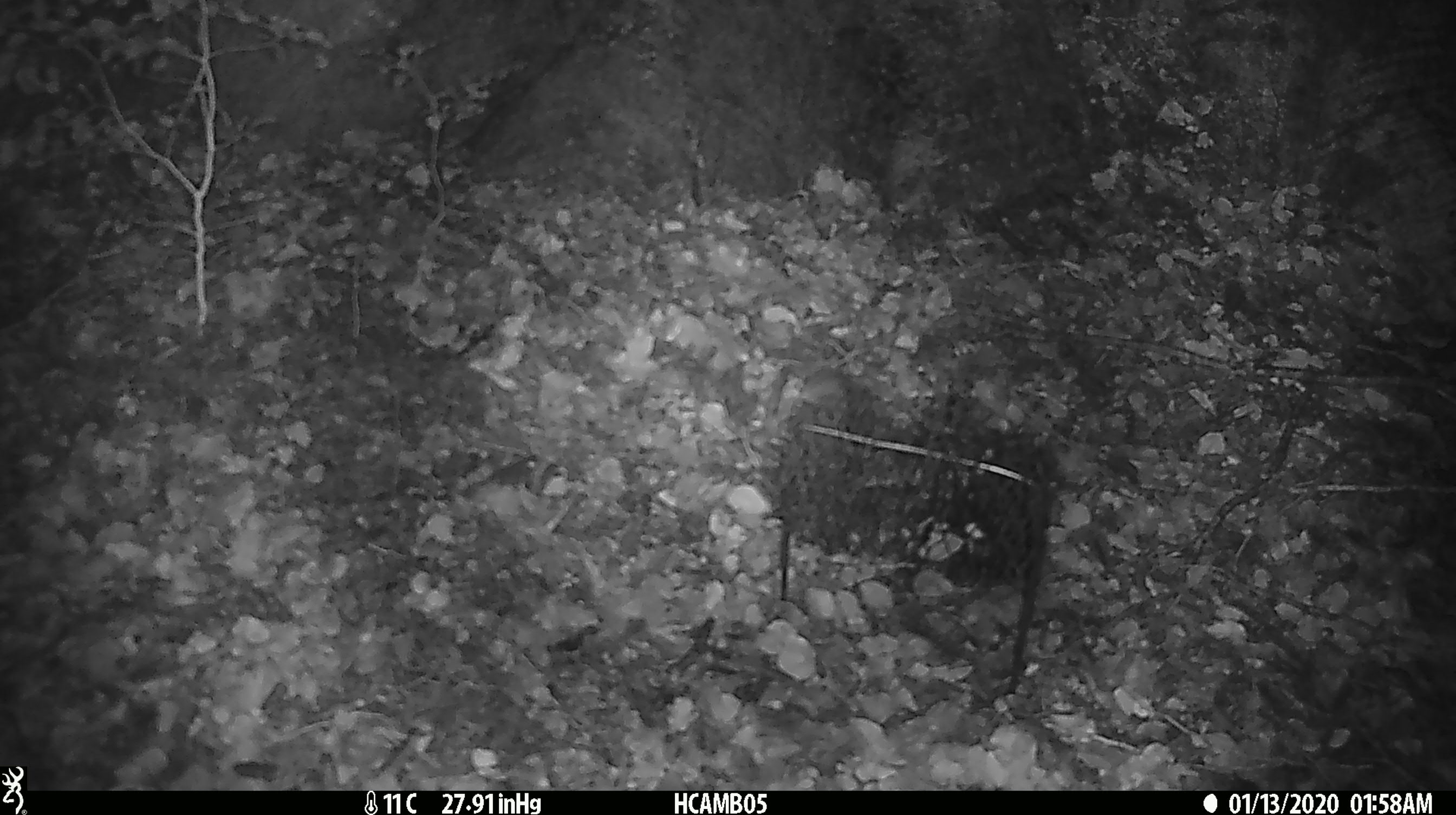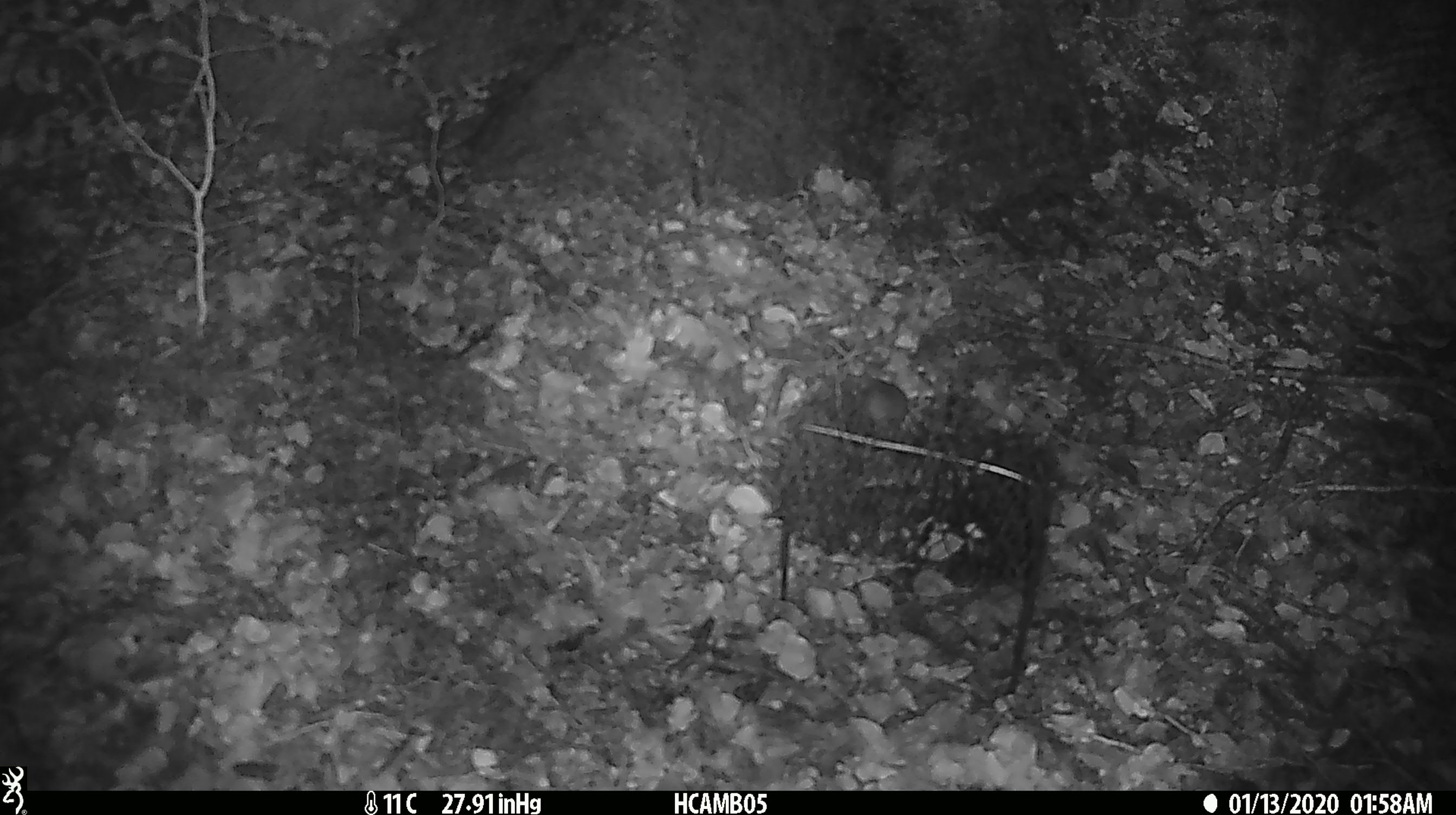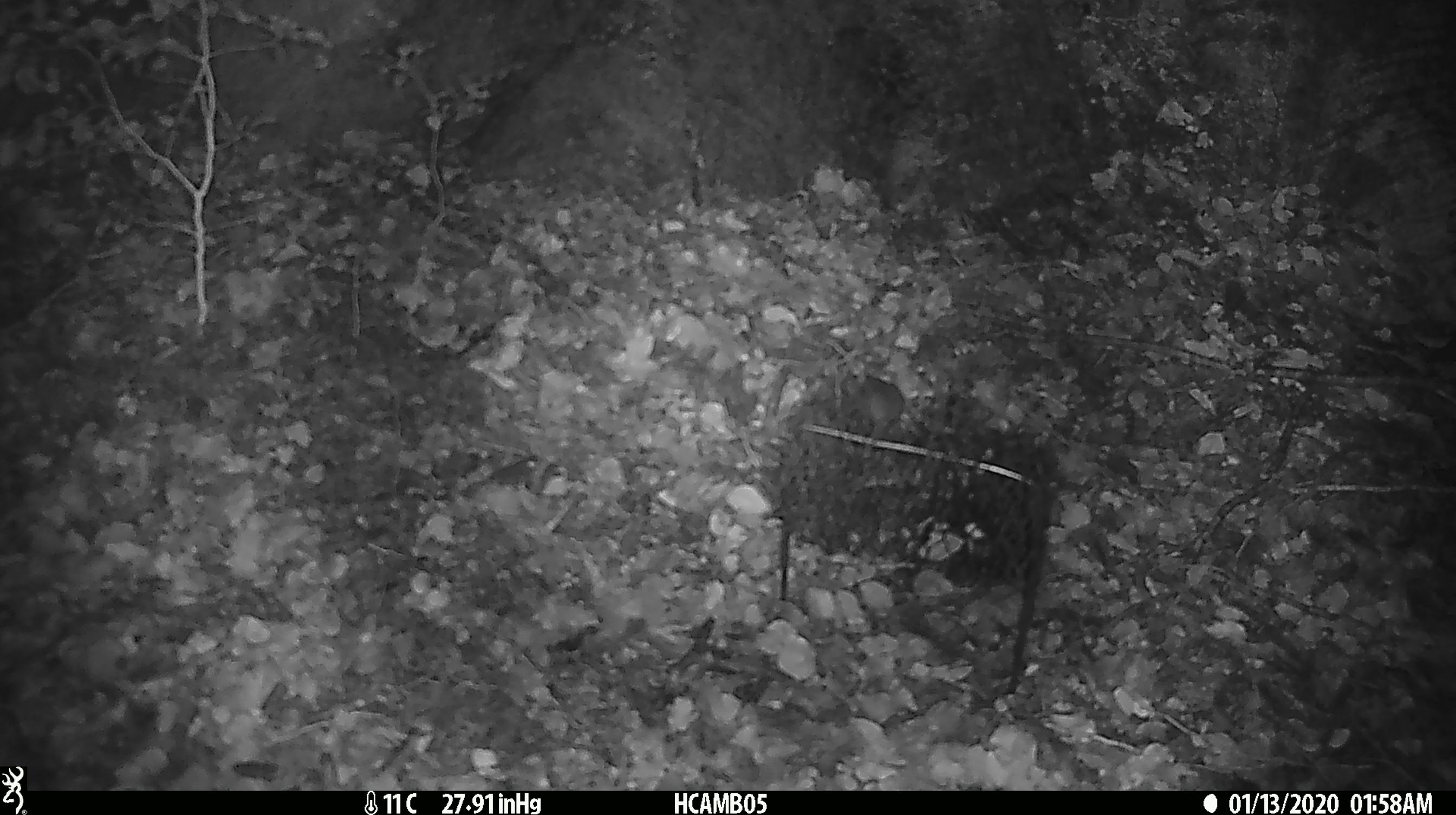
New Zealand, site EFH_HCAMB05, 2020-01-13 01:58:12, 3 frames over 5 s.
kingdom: Animalia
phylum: Chordata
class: Mammalia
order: Rodentia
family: Muridae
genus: Mus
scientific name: Mus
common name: mouse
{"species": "mouse (Mus)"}